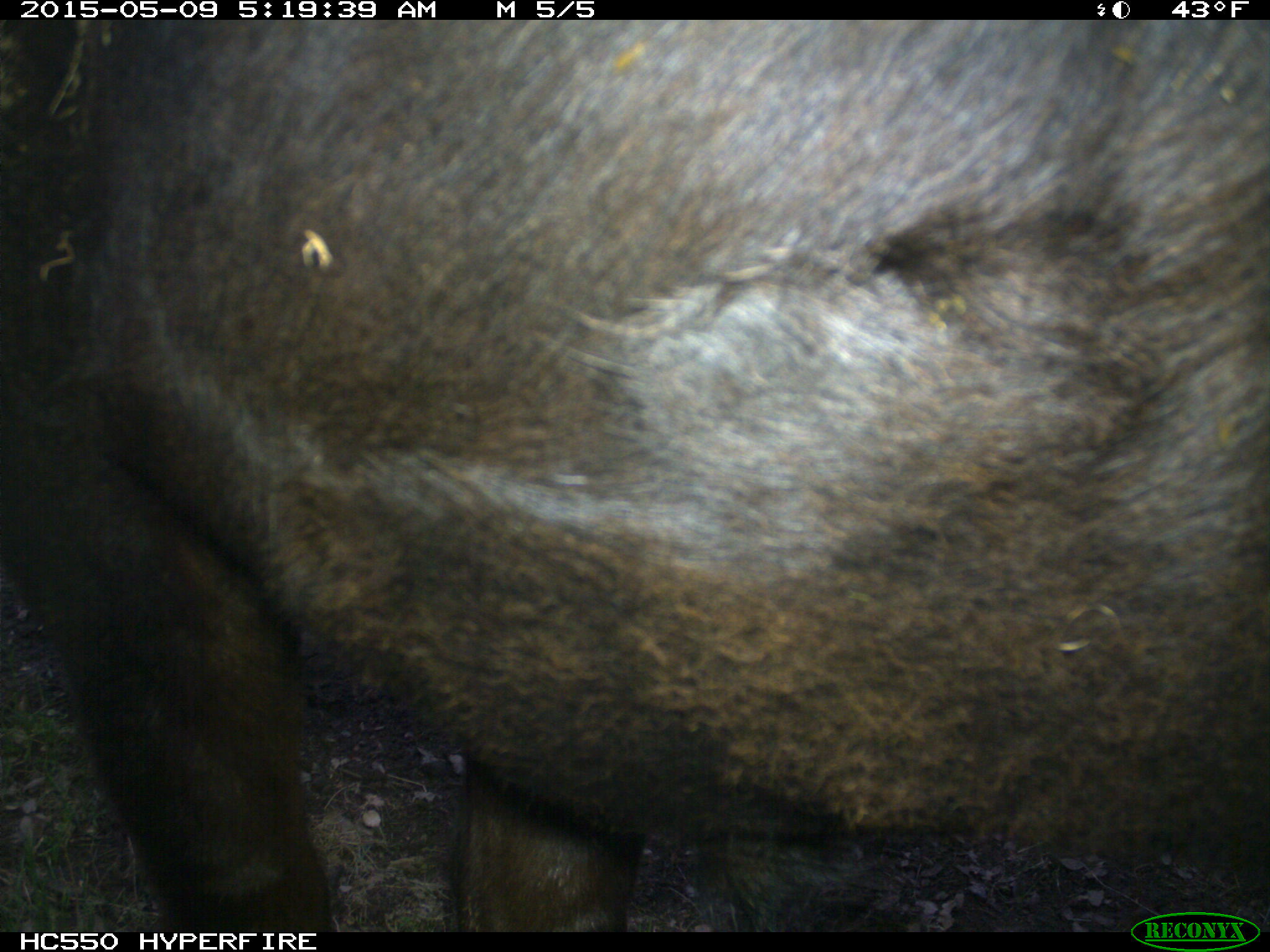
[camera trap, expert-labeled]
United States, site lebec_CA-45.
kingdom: Animalia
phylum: Chordata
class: Mammalia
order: Artiodactyla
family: Bovidae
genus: Bos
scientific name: Bos taurus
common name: domestic cow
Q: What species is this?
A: Bos taurus (domestic cow).